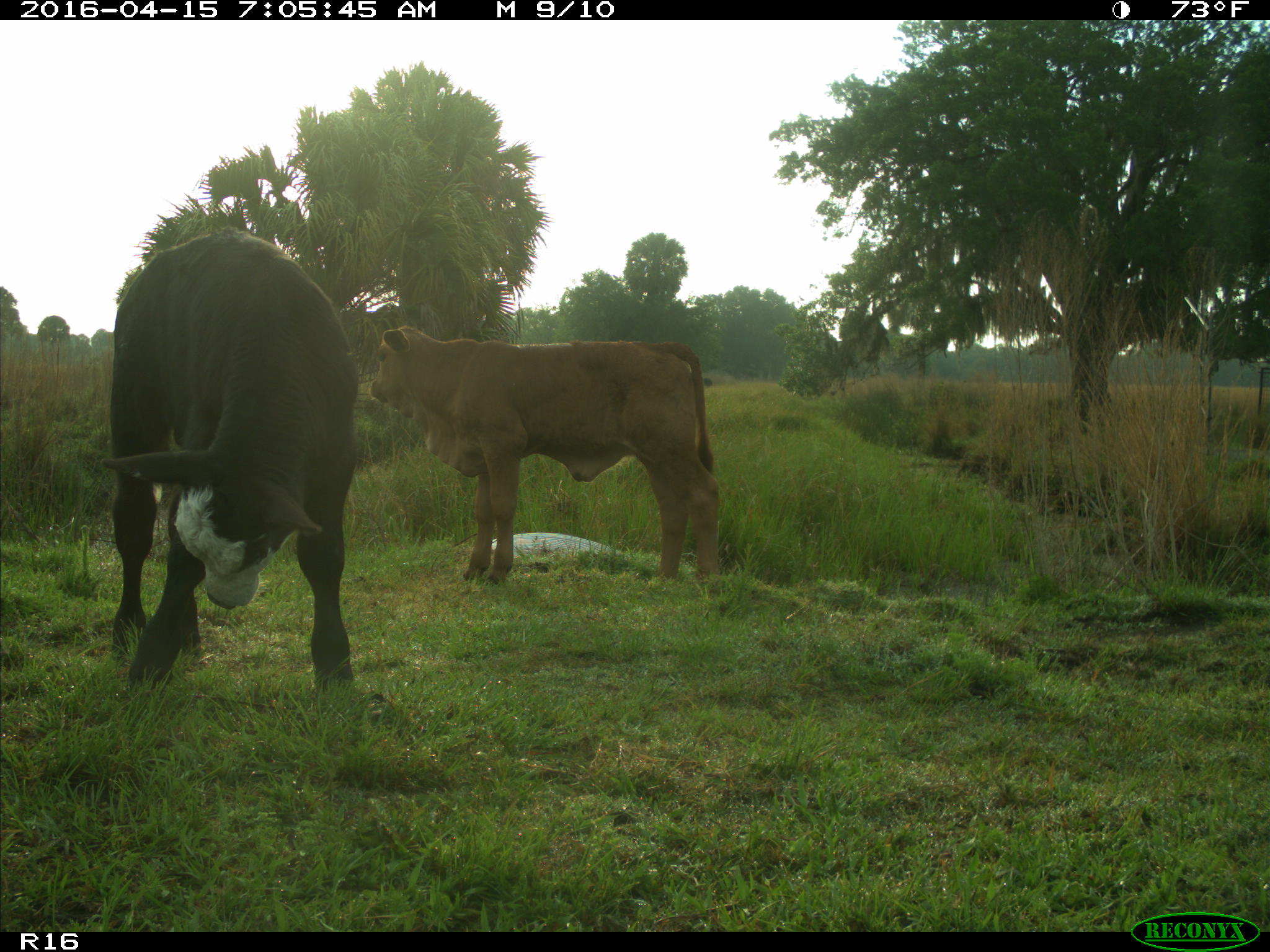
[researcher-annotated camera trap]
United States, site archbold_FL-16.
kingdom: Animalia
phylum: Chordata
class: Mammalia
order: Artiodactyla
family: Bovidae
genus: Bos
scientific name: Bos taurus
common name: domestic cow